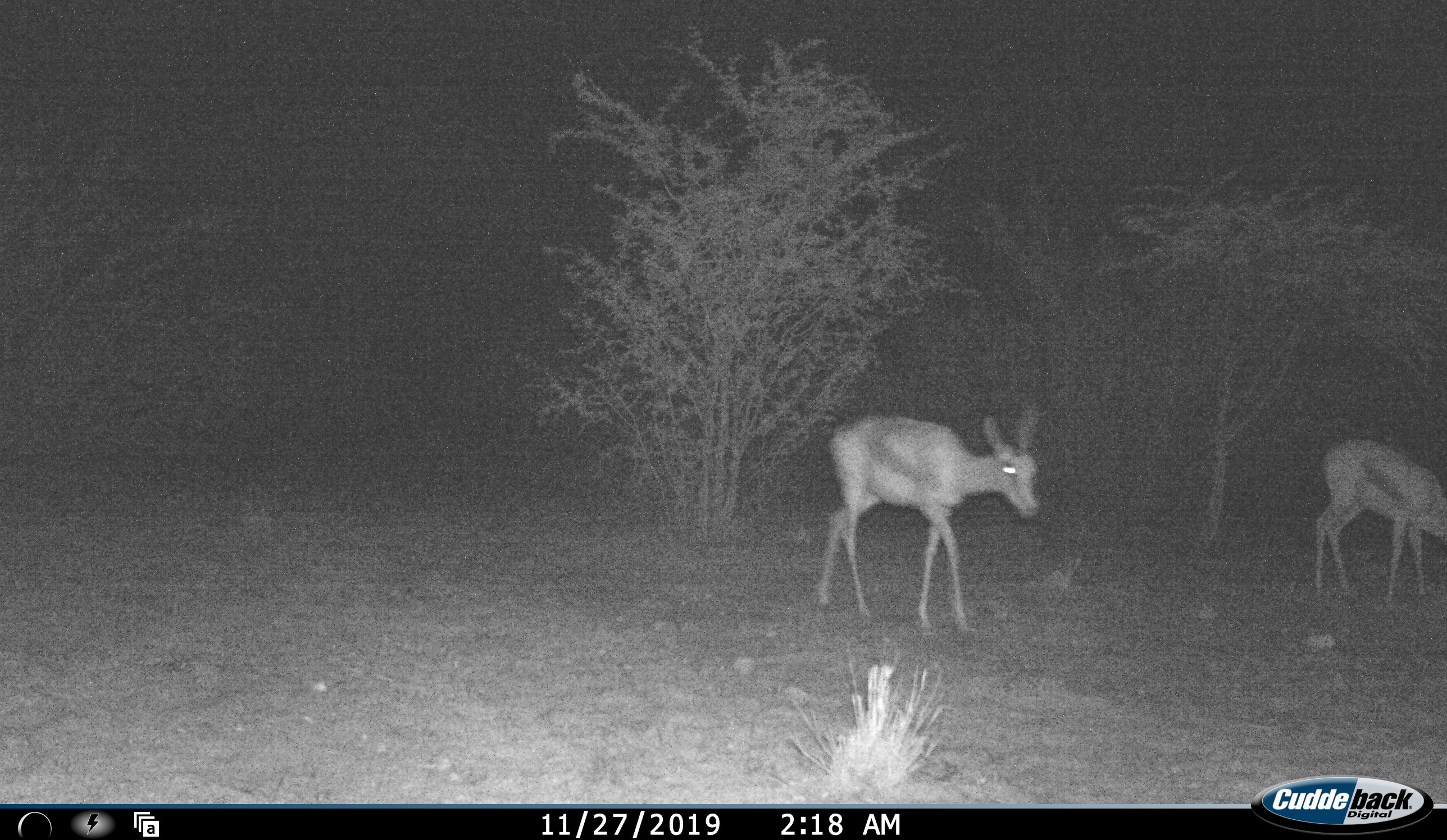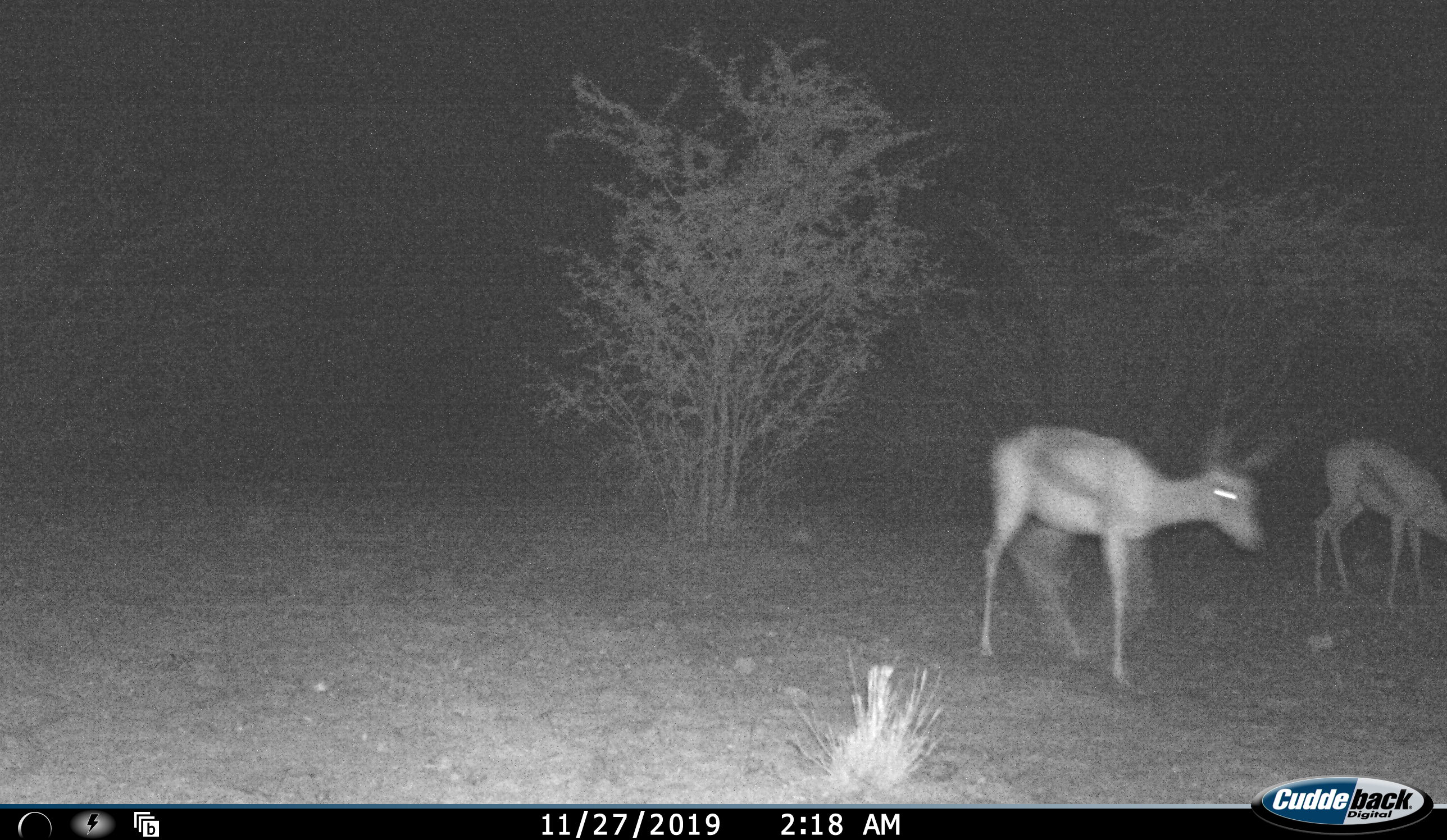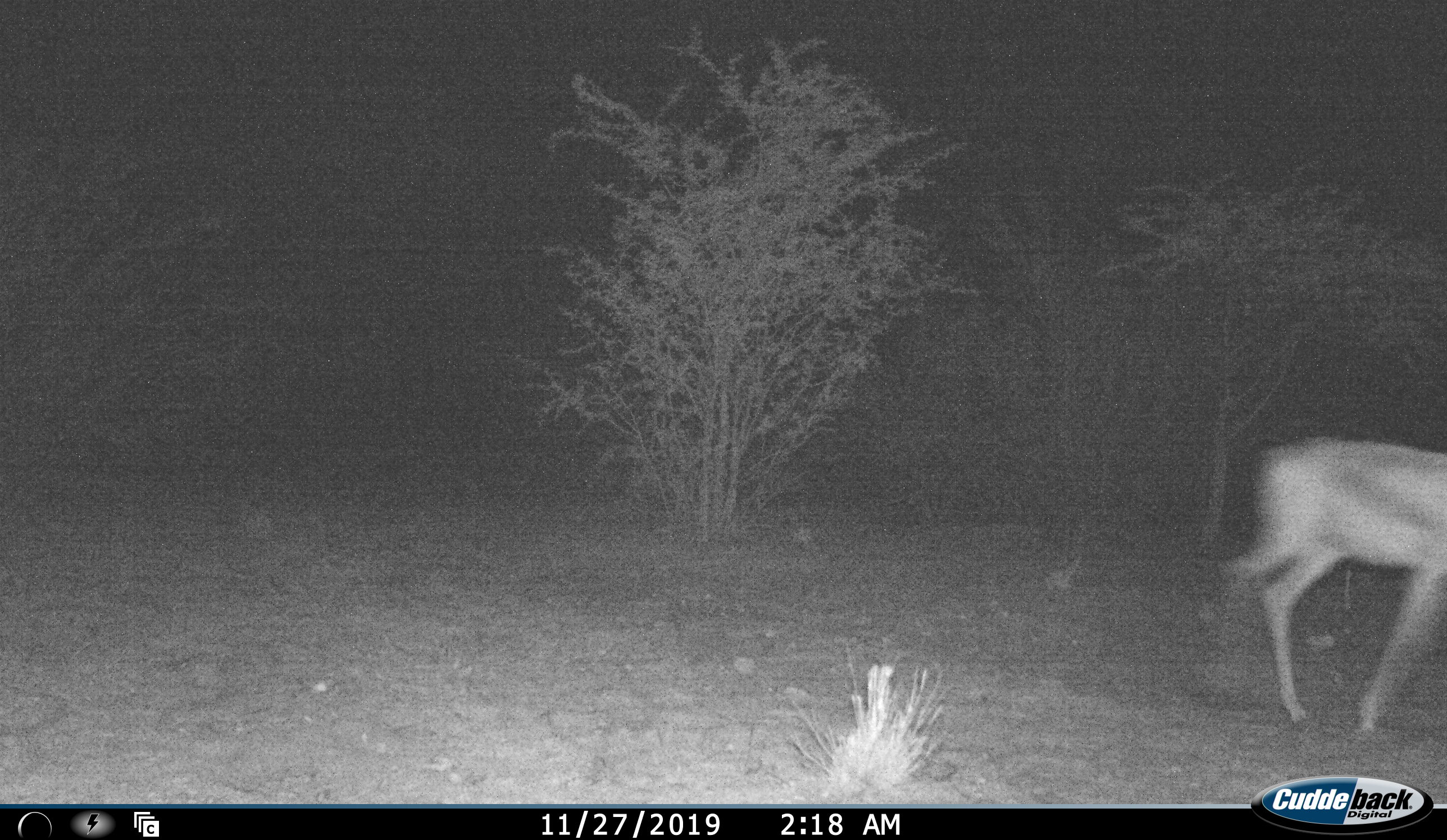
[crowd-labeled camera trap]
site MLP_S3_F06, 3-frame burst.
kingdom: Animalia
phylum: Chordata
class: Mammalia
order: Artiodactyla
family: Bovidae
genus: Antidorcas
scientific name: Antidorcas marsupialis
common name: springbok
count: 2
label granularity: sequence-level